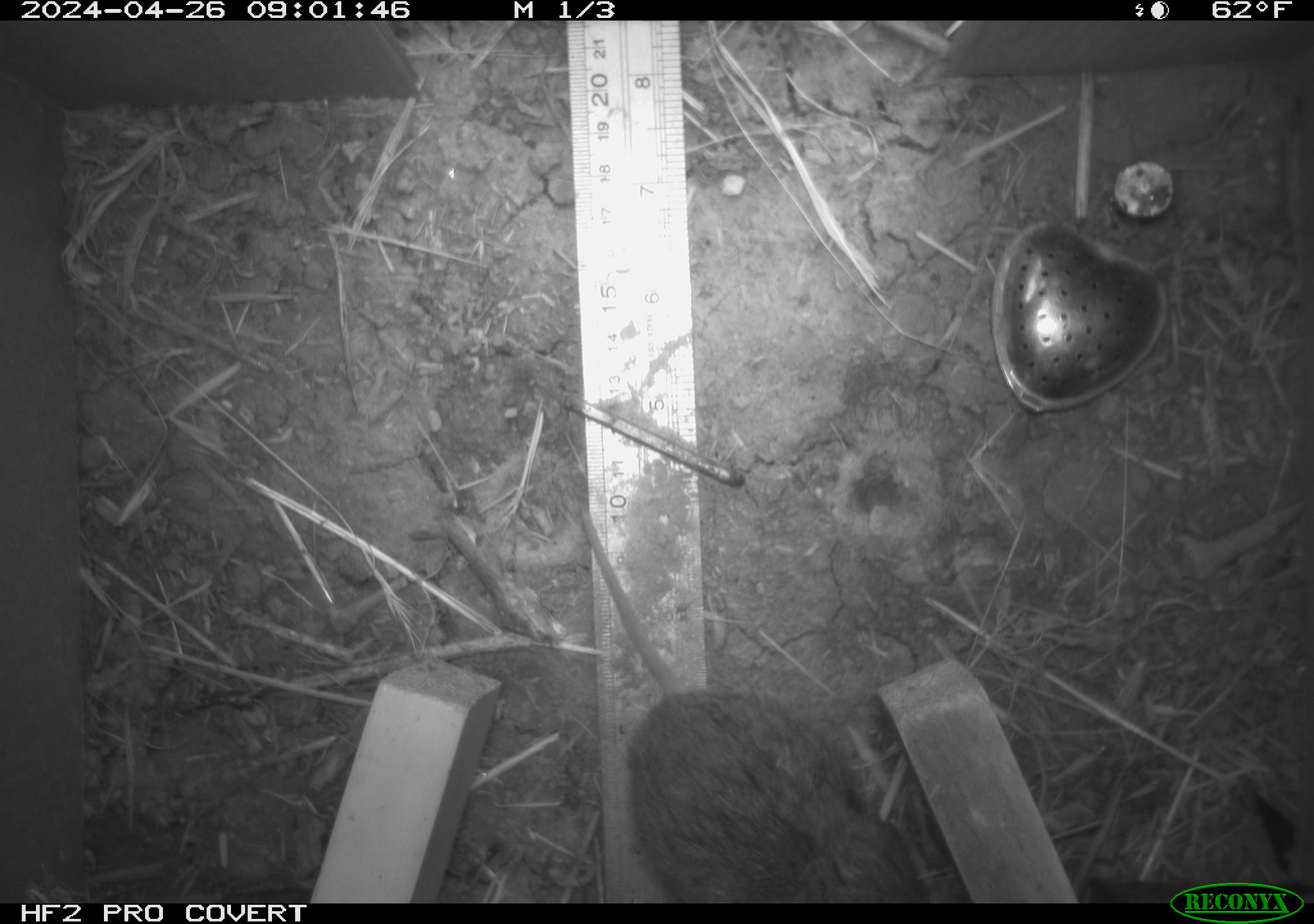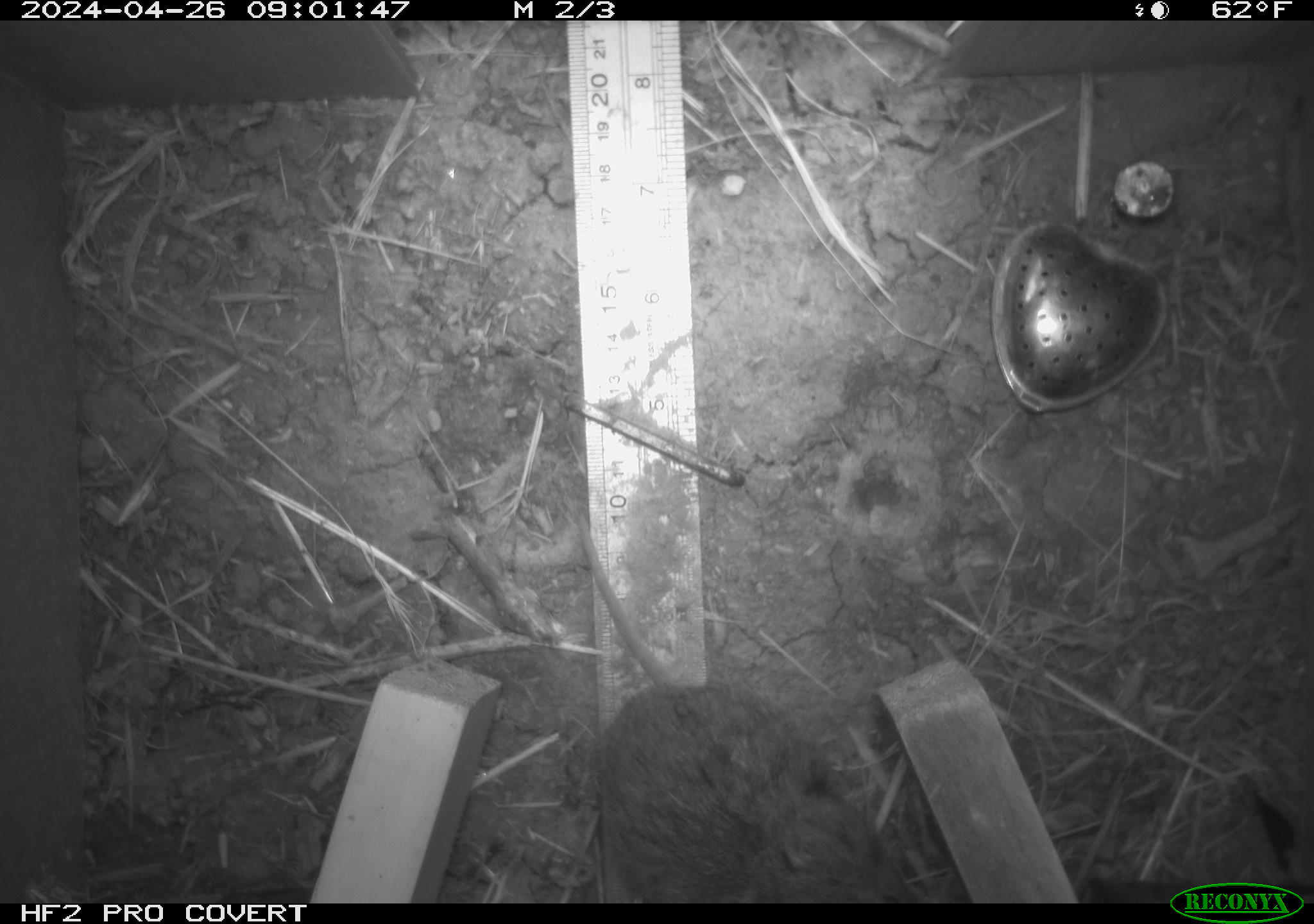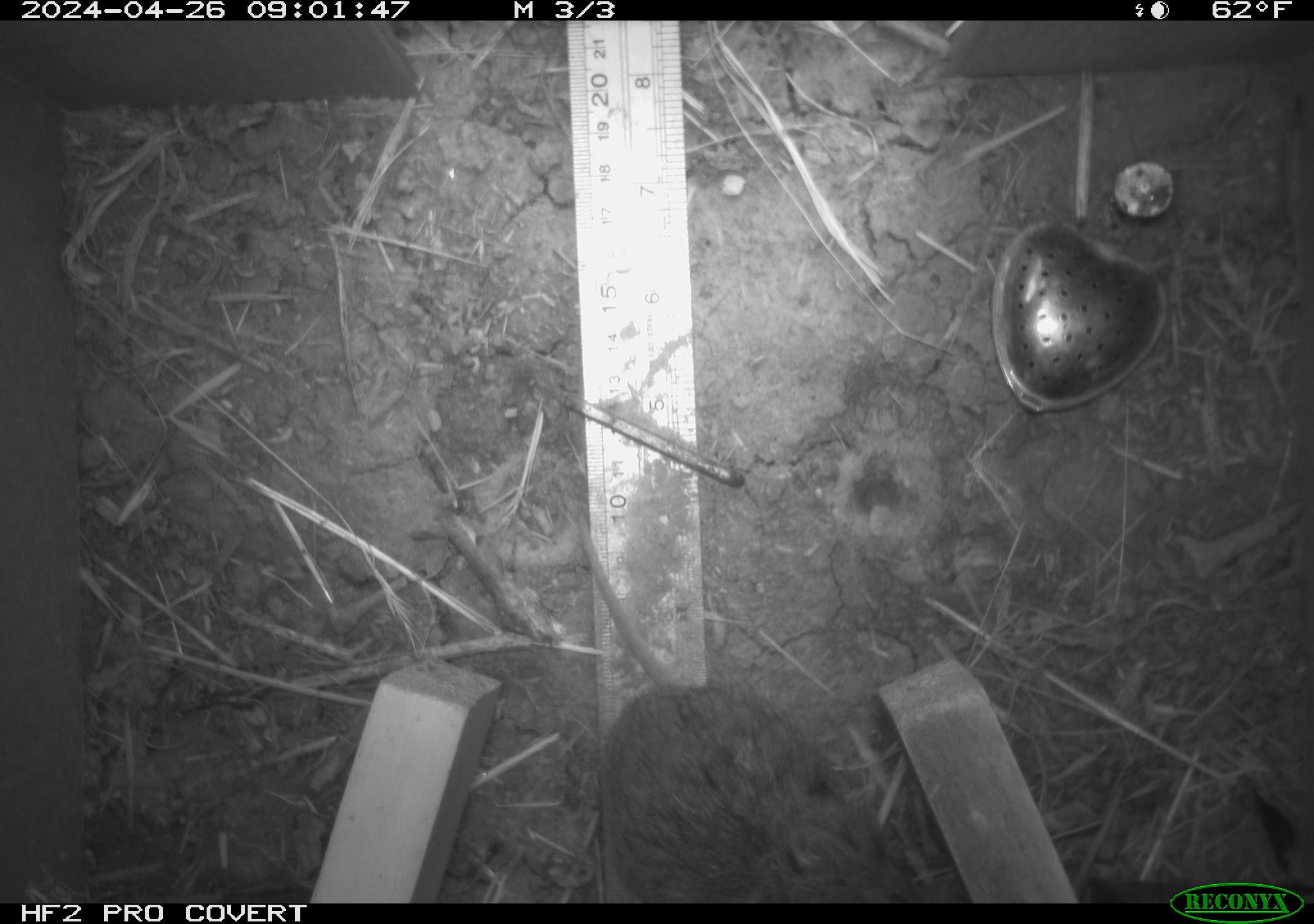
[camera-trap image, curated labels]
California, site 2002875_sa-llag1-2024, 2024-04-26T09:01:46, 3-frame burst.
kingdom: Animalia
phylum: Chordata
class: Mammalia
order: Rodentia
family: Cricetidae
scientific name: Arvicolinae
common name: voles, lemmings, and muskrats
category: arvicolinae subfamily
Arvicolinae subfamily (voles, lemmings, and muskrats) (Arvicolinae).